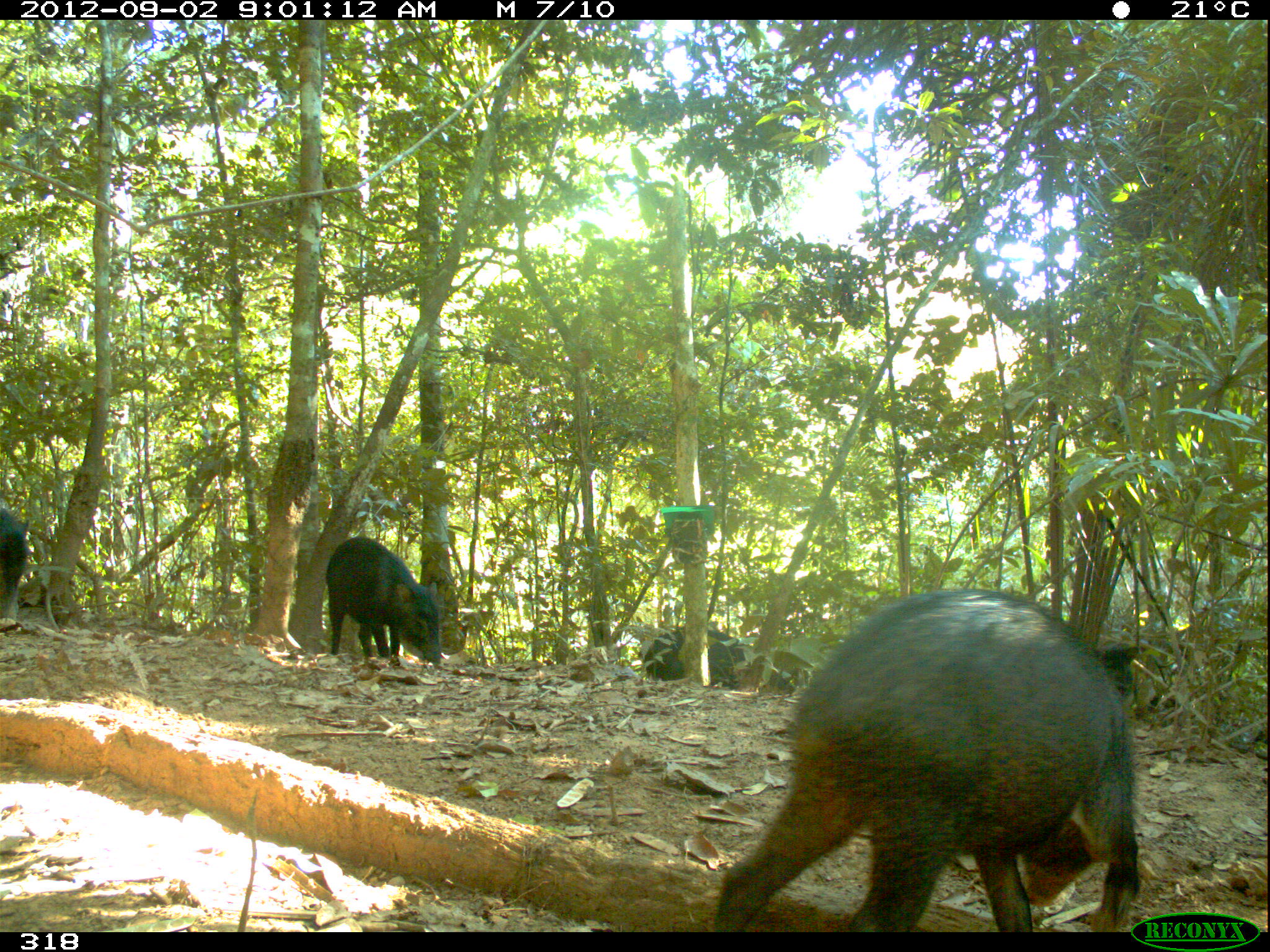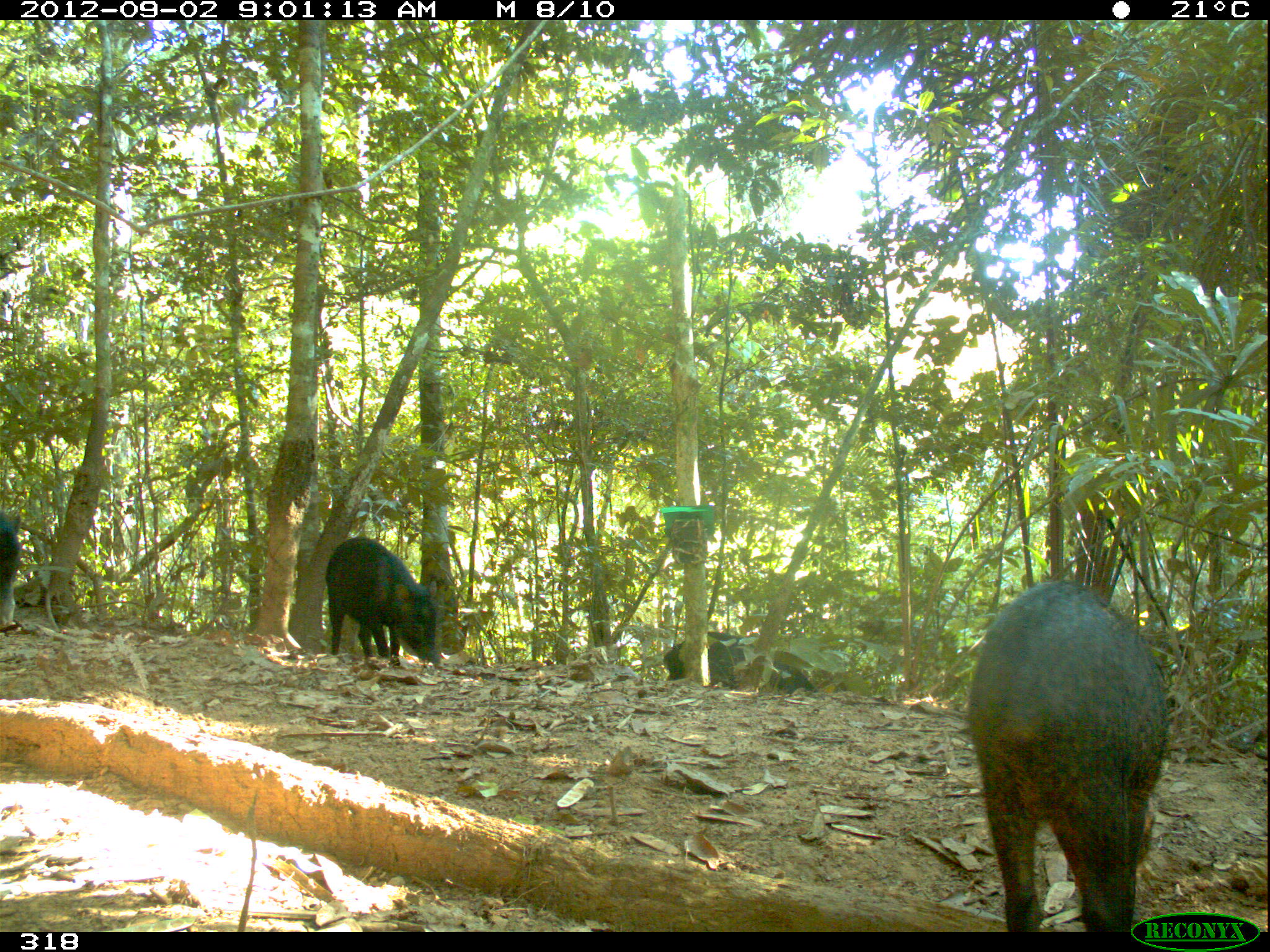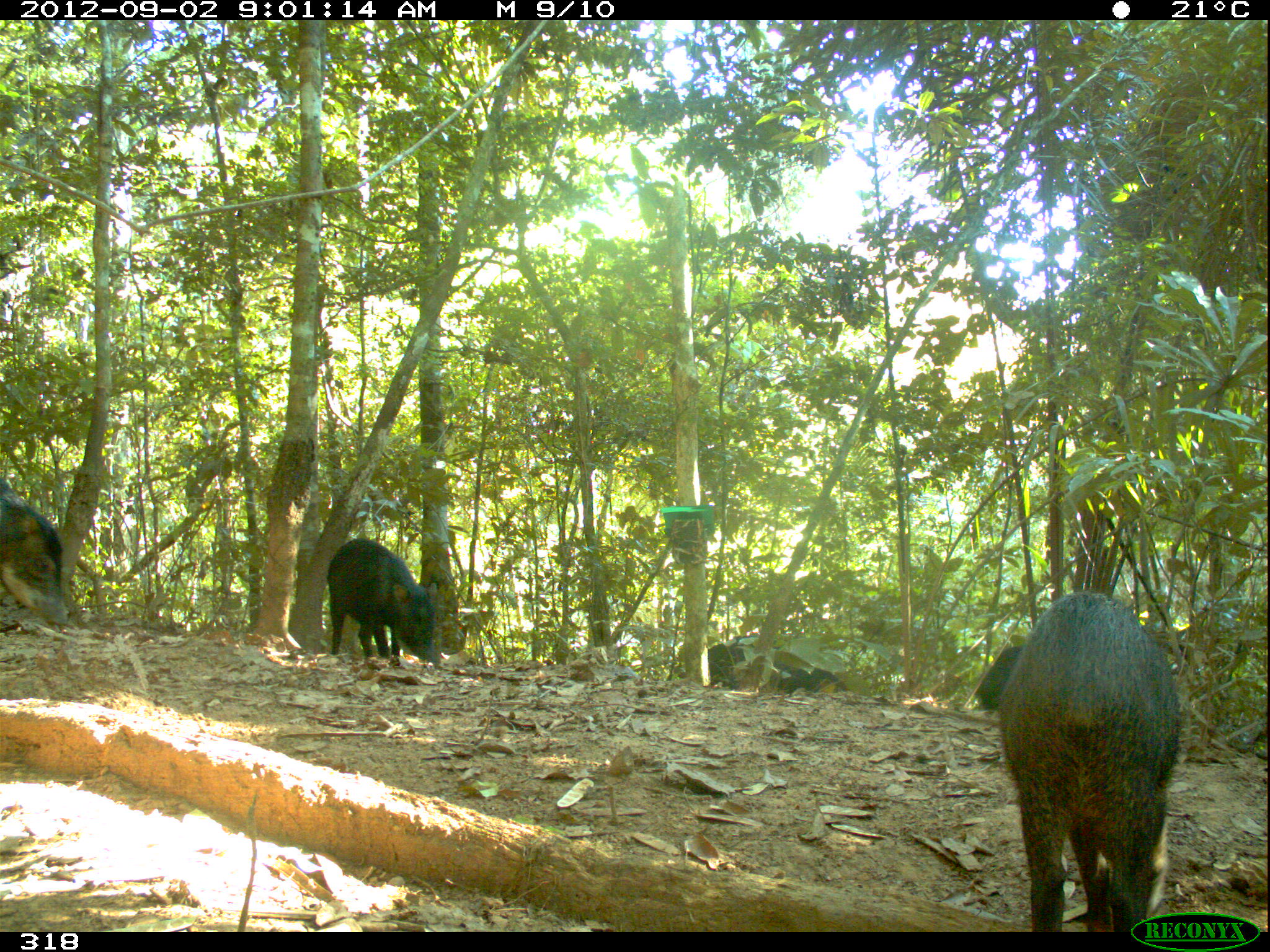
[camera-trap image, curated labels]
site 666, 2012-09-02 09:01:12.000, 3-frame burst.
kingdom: Animalia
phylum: Chordata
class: Mammalia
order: Artiodactyla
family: Tayassuidae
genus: Tayassu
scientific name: Tayassu pecari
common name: white-lipped peccary